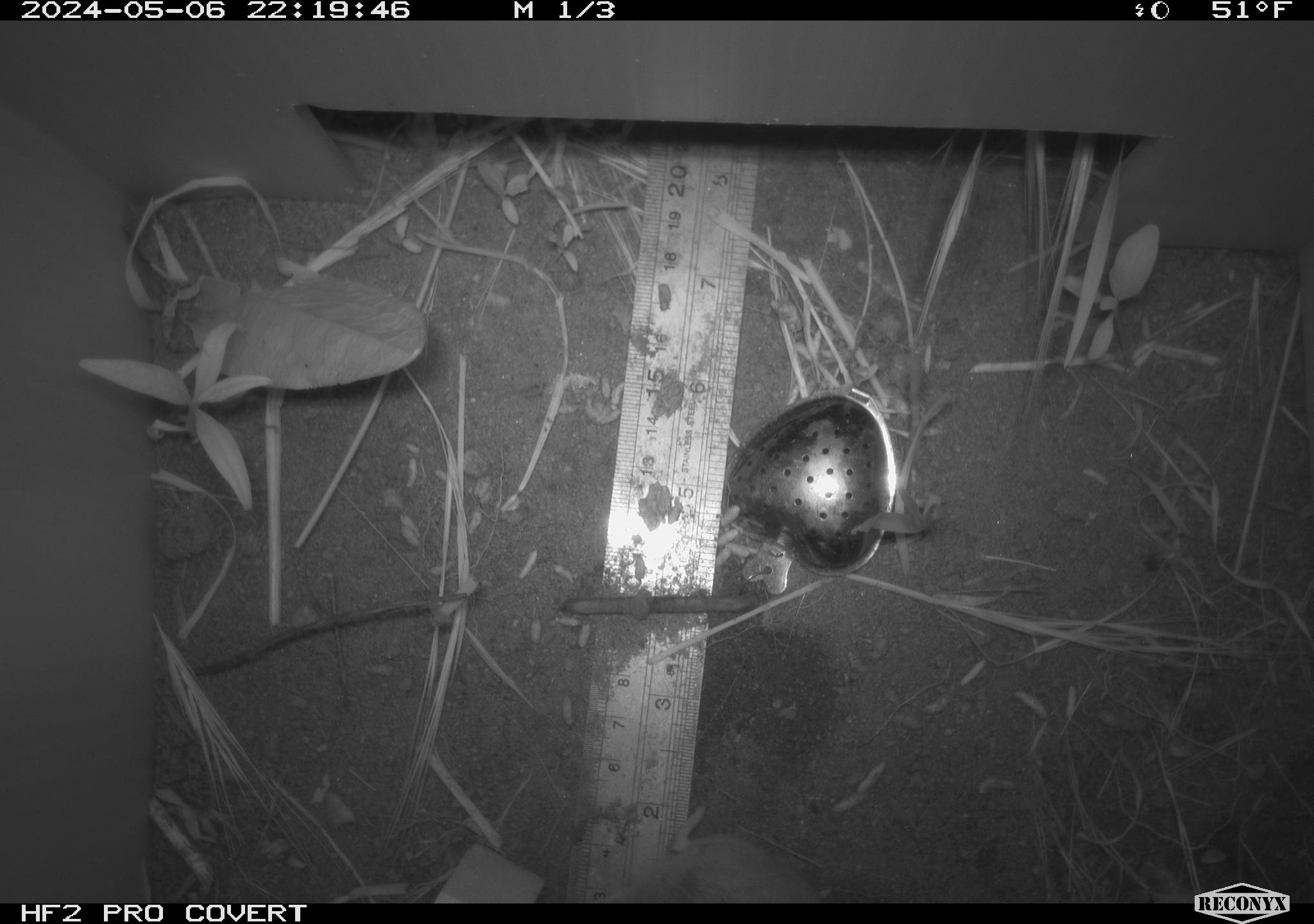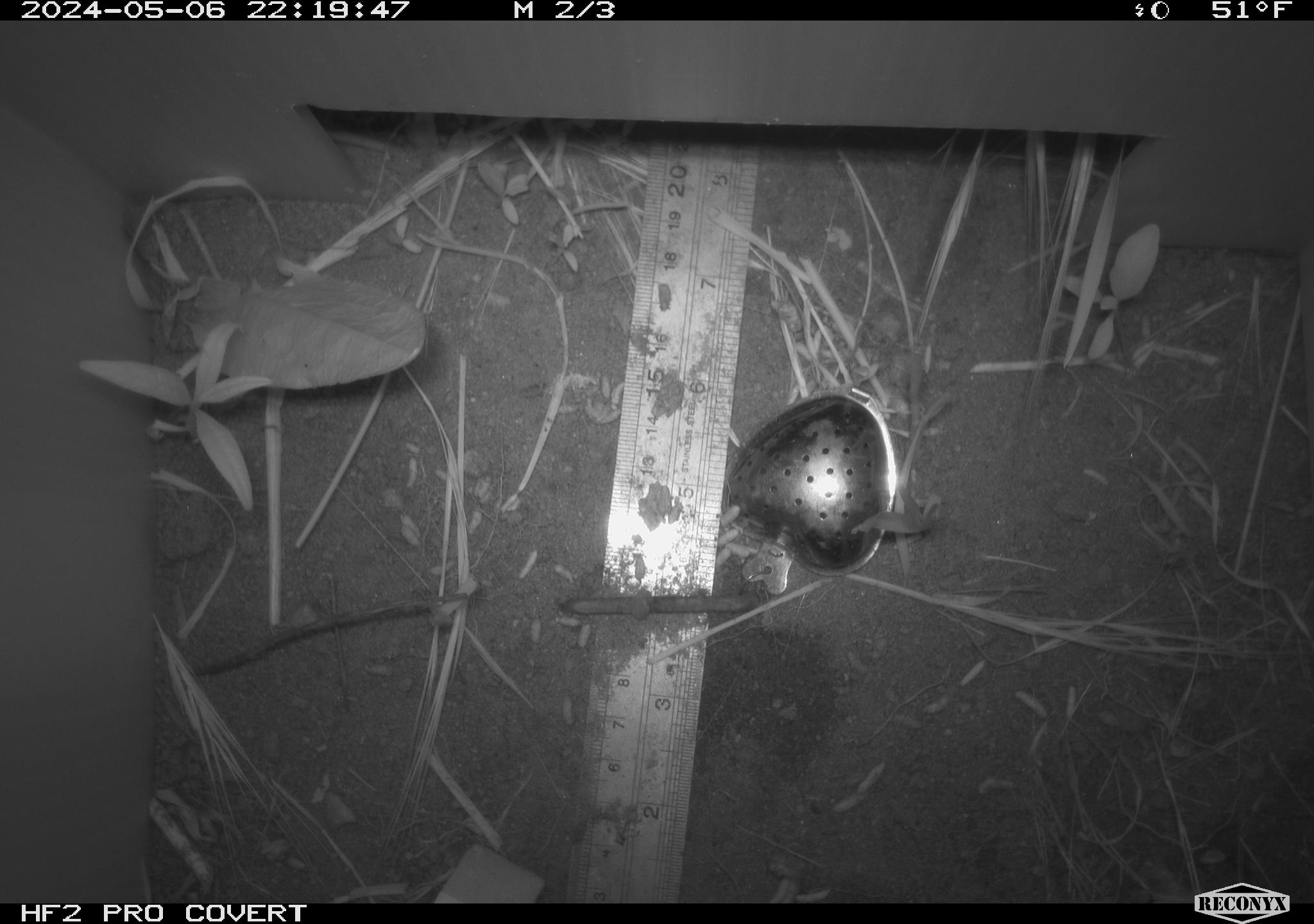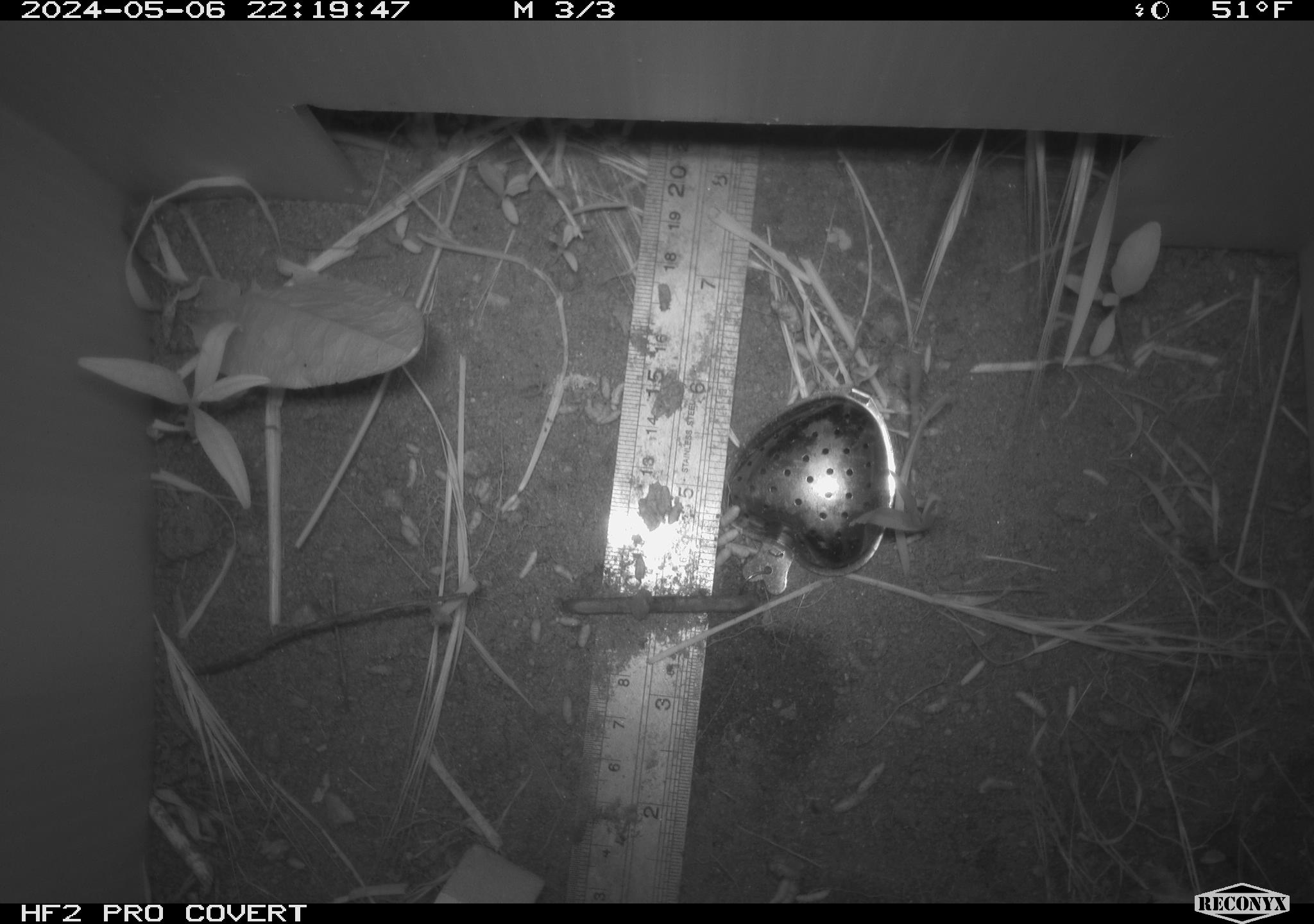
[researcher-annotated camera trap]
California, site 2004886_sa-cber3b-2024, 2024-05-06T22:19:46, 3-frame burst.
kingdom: Animalia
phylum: Chordata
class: Mammalia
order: Rodentia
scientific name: Rodentia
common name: mouse species